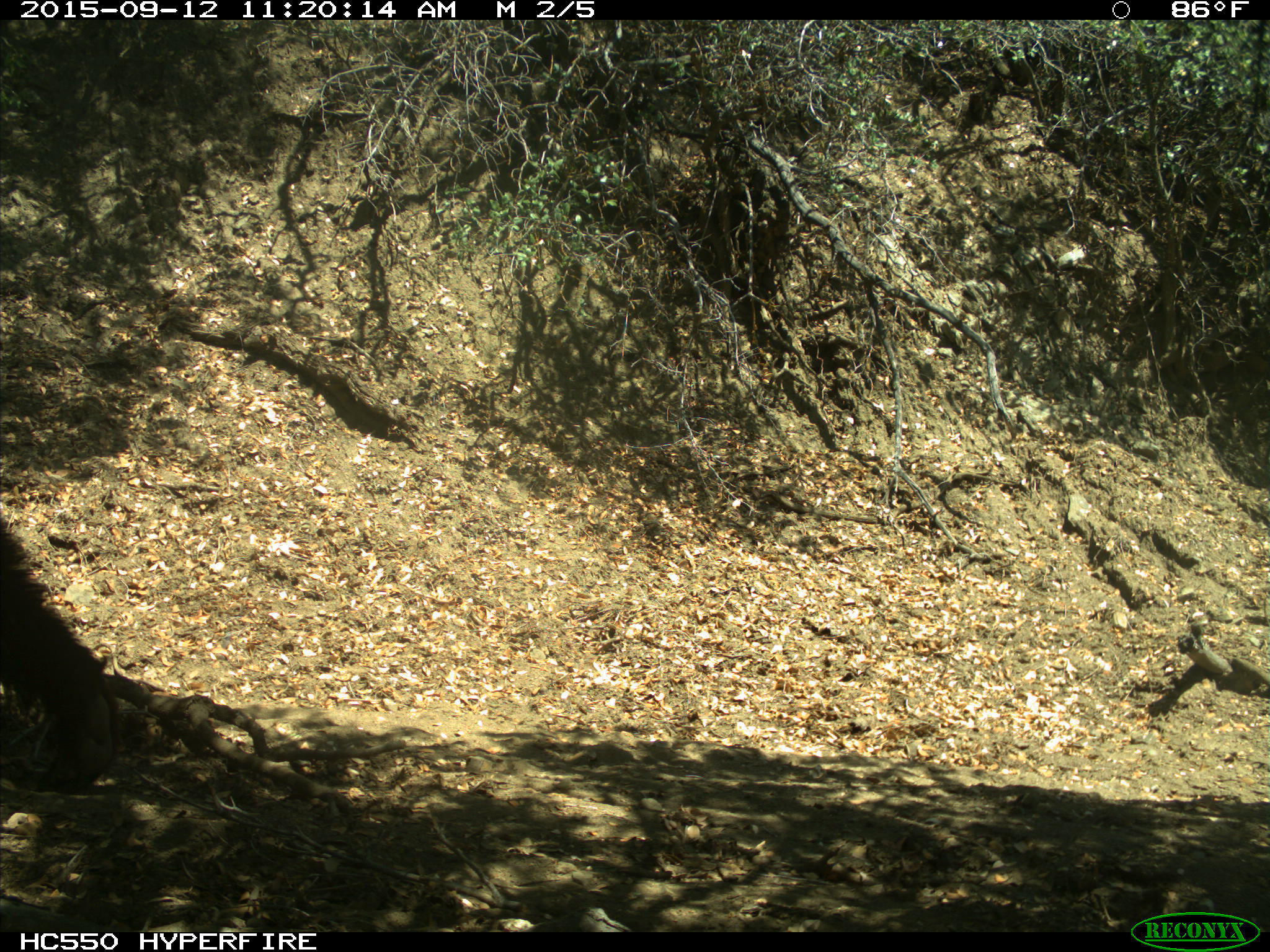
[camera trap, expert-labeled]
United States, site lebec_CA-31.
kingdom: Animalia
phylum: Chordata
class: Mammalia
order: Carnivora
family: Ursidae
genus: Ursus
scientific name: Ursus americanus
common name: american black bear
Ursus americanus (american black bear).